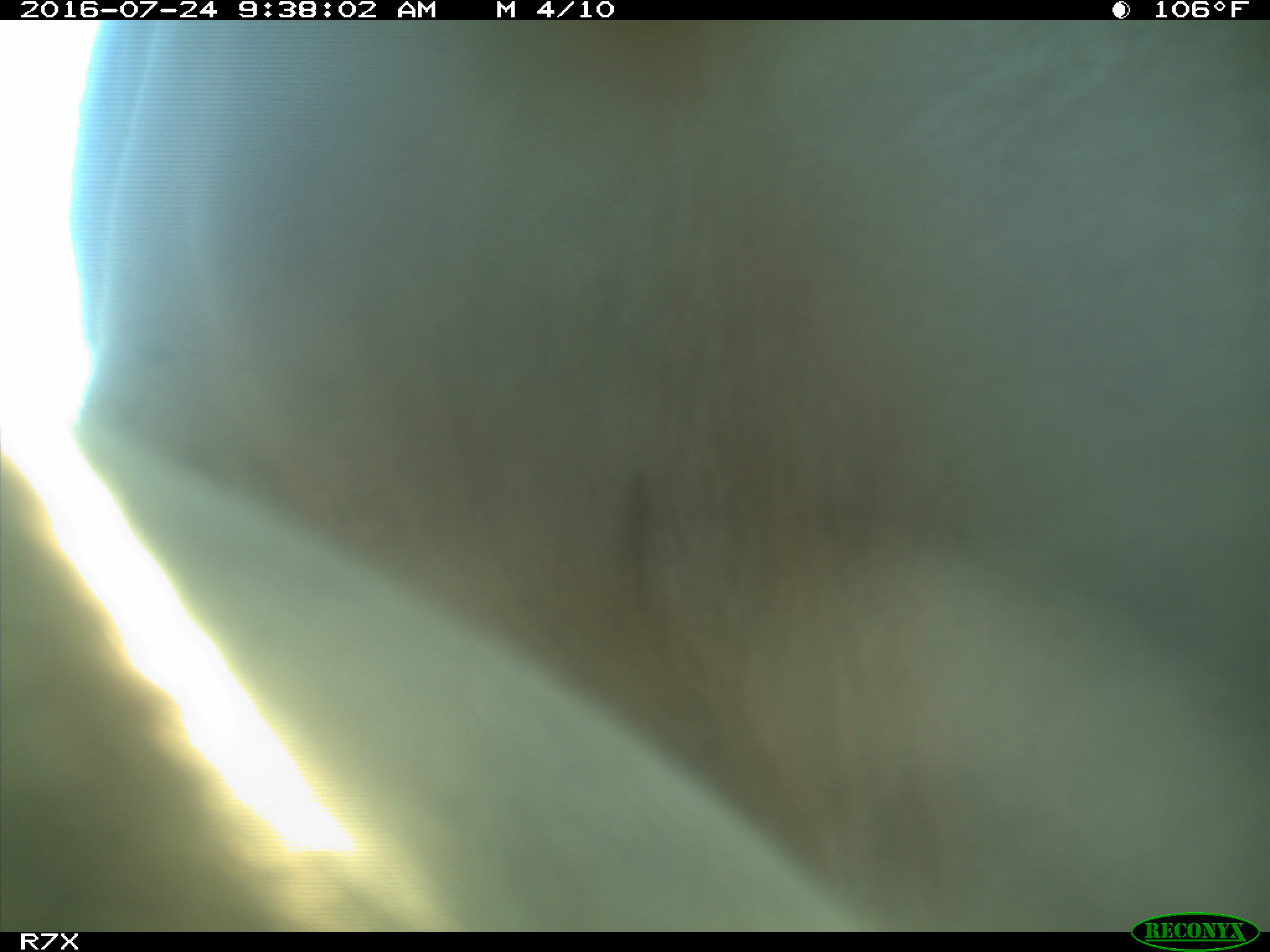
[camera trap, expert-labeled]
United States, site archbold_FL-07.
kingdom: Animalia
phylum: Chordata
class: Mammalia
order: Artiodactyla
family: Bovidae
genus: Bos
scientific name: Bos taurus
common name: domestic cow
Bos taurus (domestic cow).